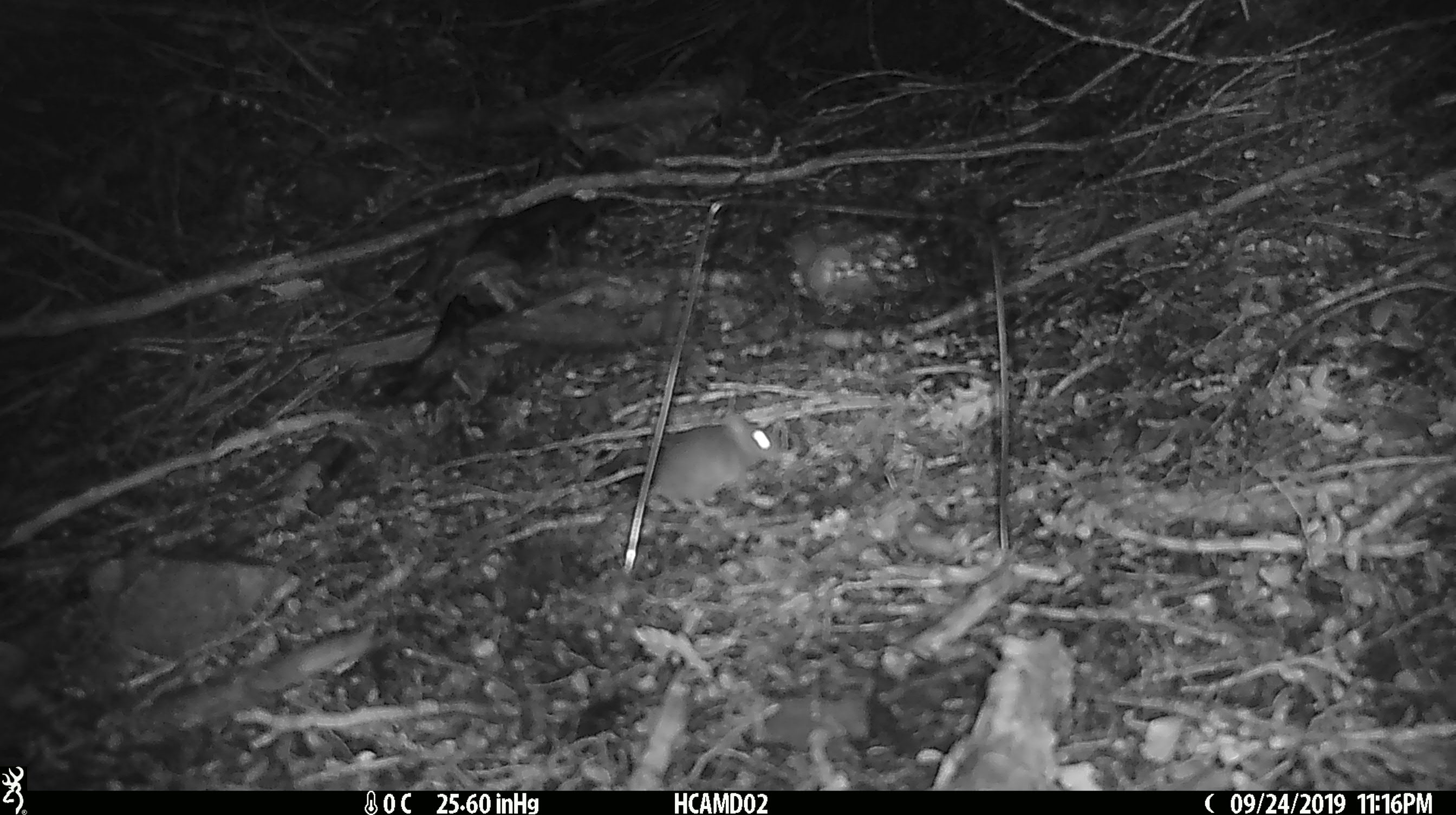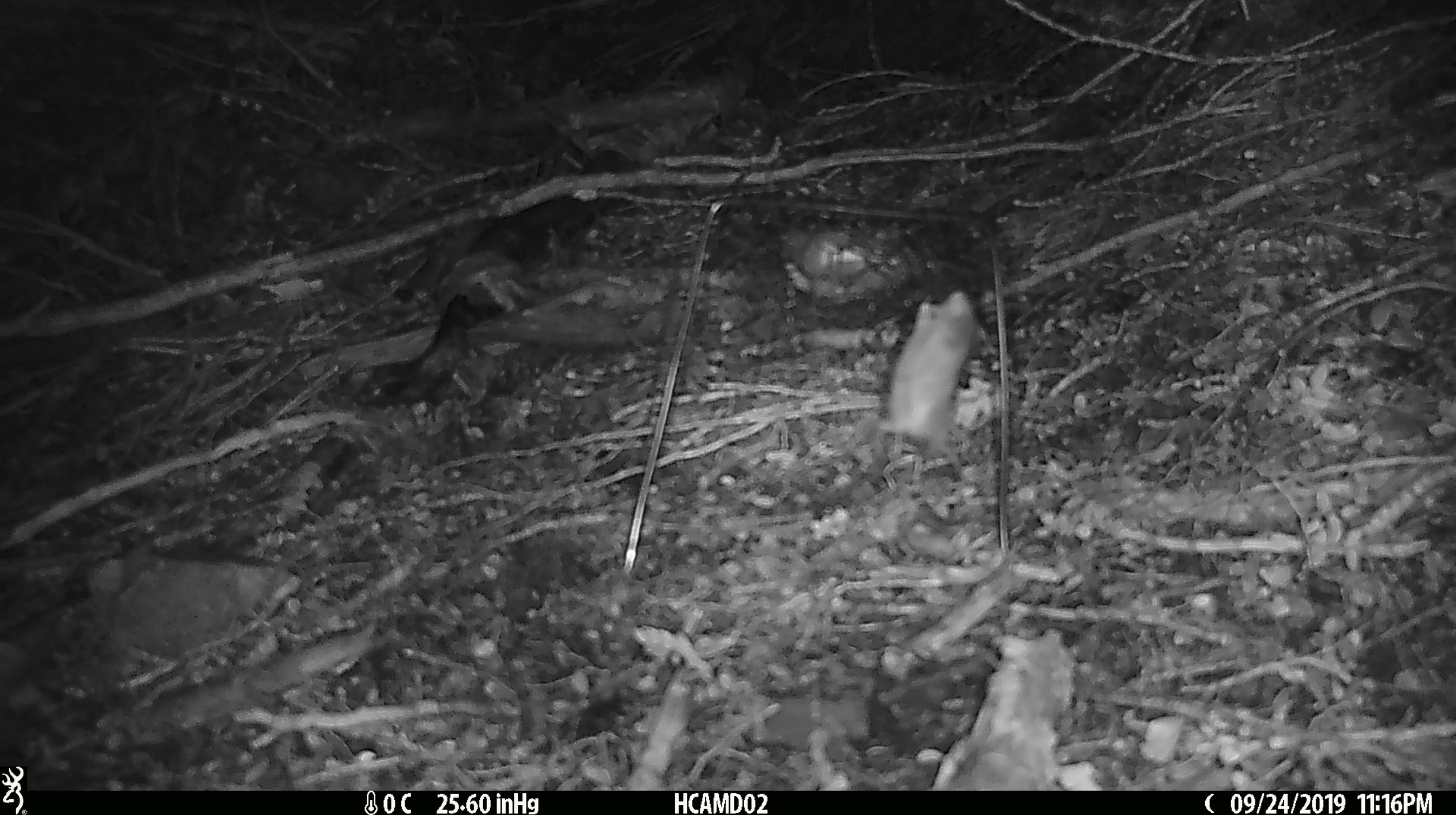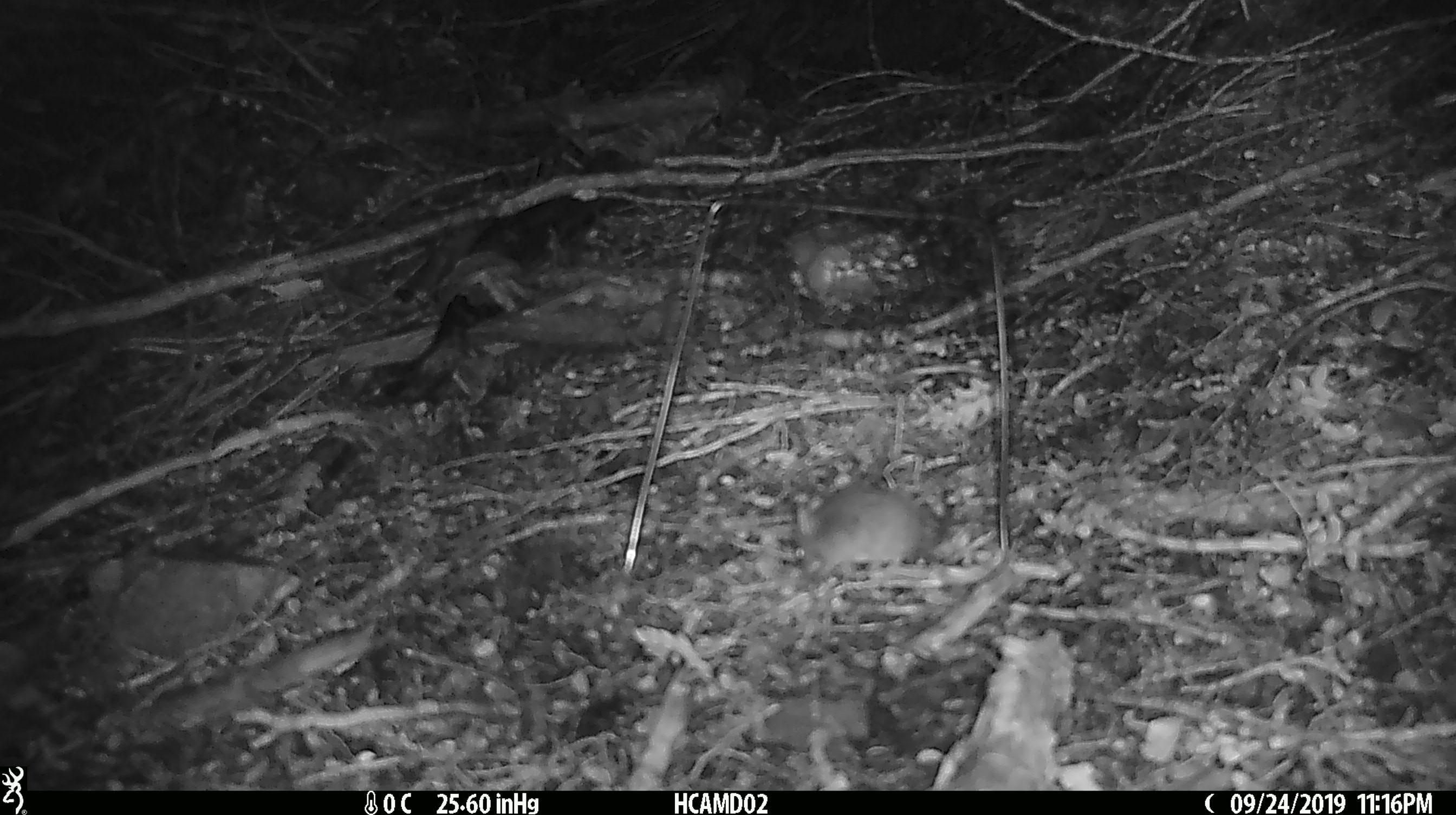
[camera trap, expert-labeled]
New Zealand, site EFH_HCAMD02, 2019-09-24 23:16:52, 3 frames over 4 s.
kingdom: Animalia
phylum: Chordata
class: Mammalia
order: Rodentia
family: Muridae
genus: Mus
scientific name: Mus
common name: mouse